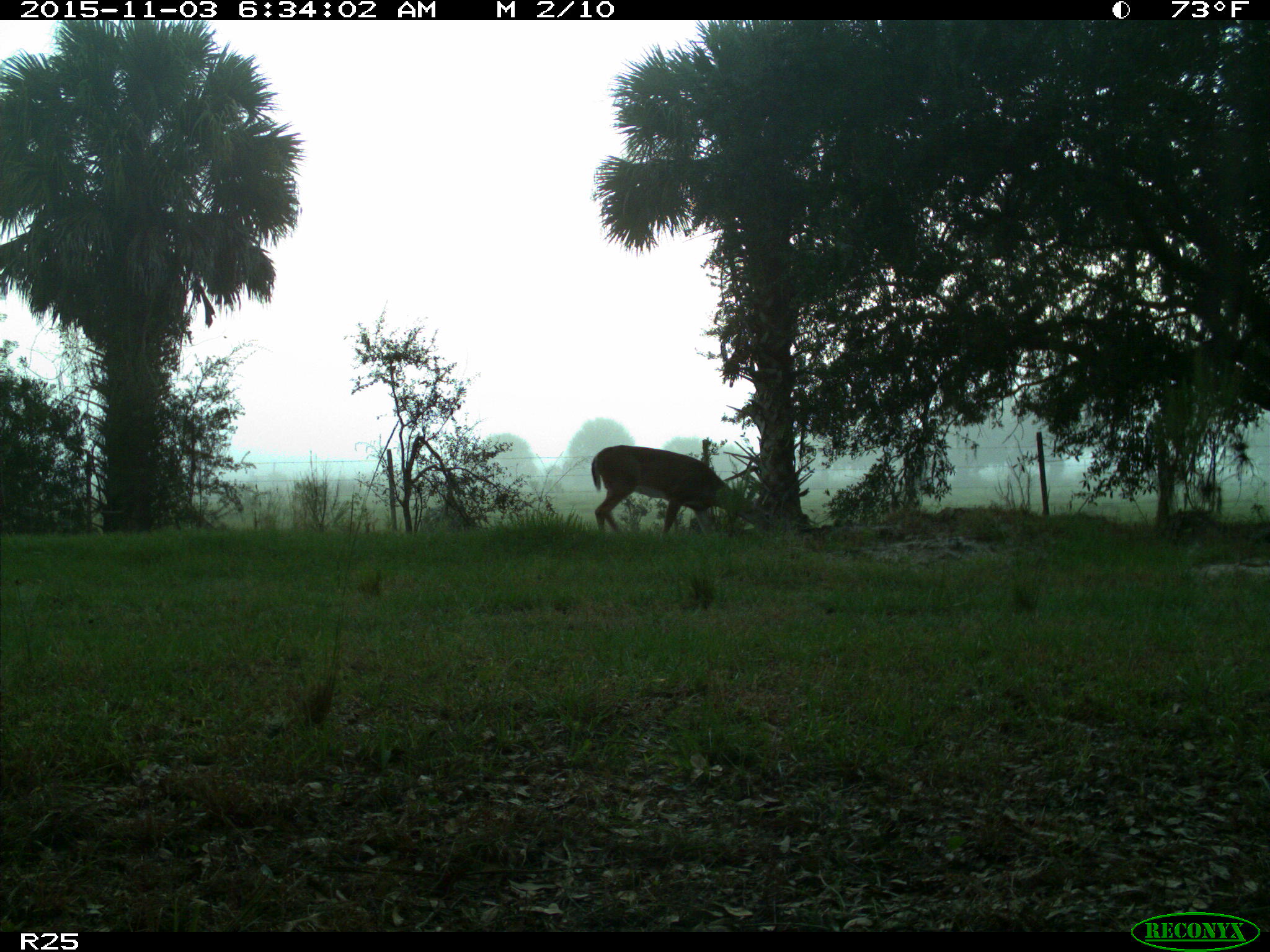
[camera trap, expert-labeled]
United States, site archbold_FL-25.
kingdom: Animalia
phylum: Chordata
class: Mammalia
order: Artiodactyla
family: Cervidae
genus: Odocoileus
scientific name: Odocoileus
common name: deer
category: unidentified deer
Unidentified deer (deer) (Odocoileus).